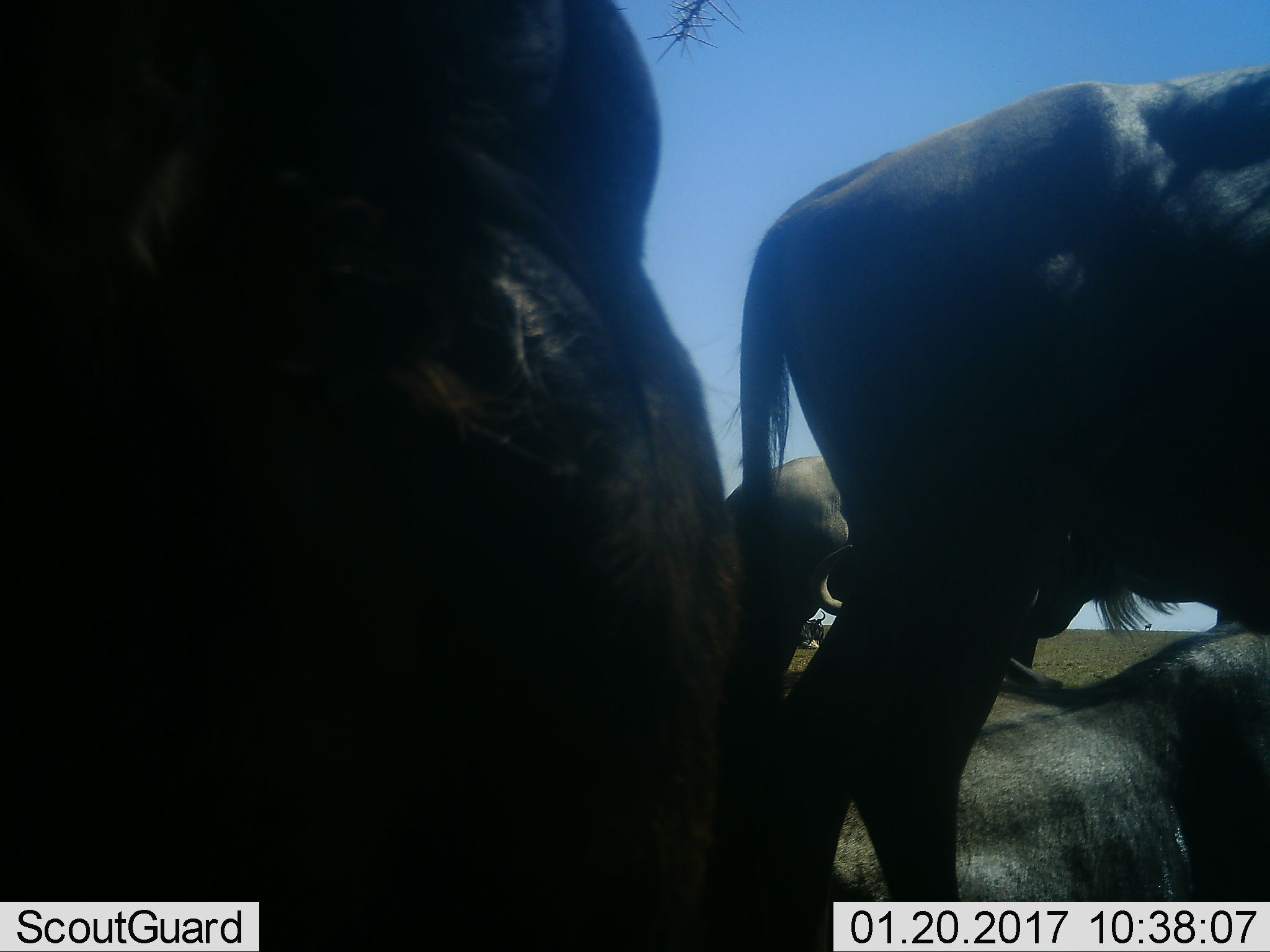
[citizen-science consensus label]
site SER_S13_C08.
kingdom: Animalia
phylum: Chordata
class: Mammalia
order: Artiodactyla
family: Bovidae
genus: Connochaetes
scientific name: Connochaetes taurinus taurinus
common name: blue wildebeest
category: wildebeestblue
Wildebeestblue (blue wildebeest) (Connochaetes taurinus taurinus), count 5. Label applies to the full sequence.